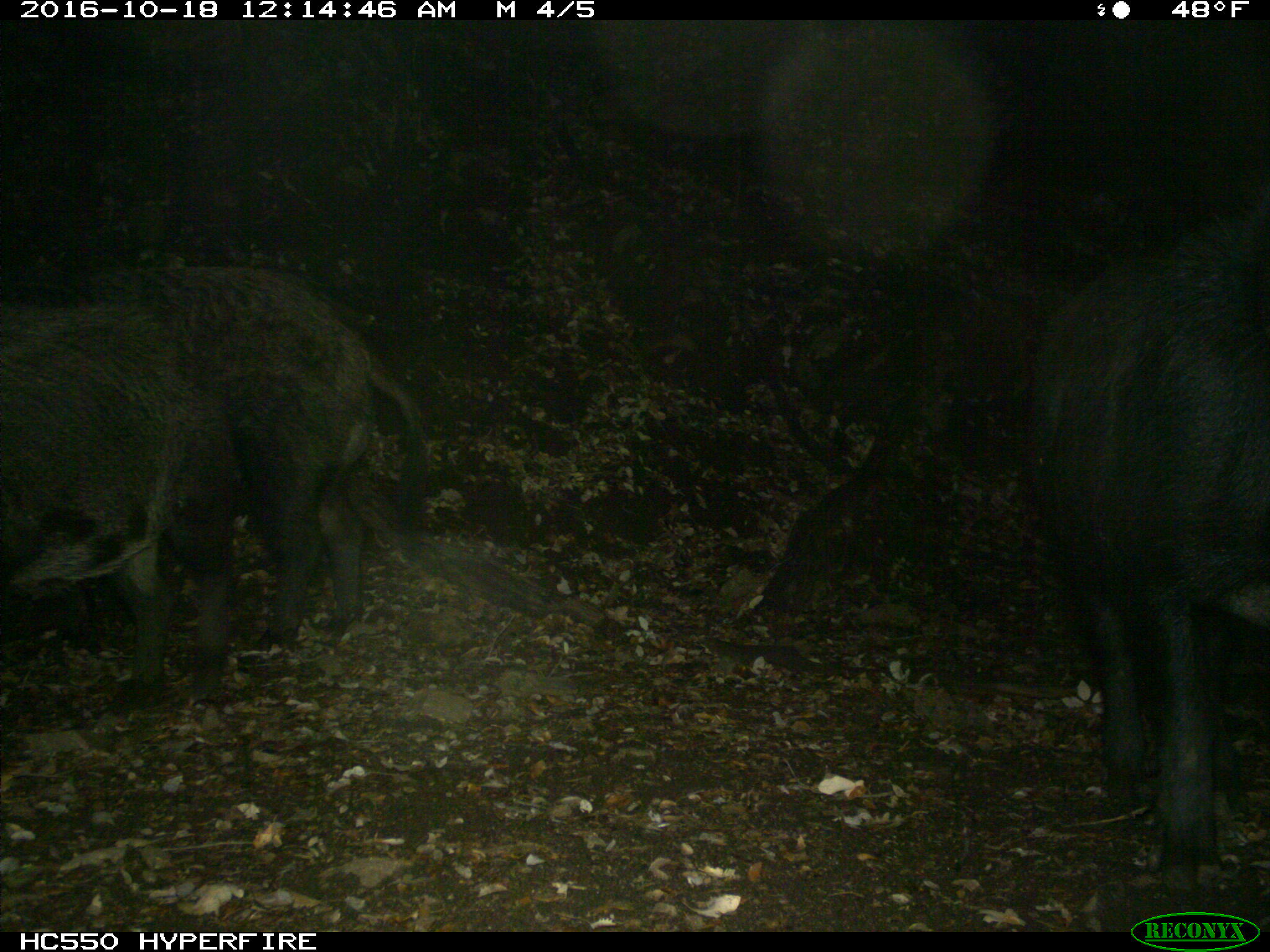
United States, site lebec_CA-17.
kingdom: Animalia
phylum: Chordata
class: Mammalia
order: Artiodactyla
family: Suidae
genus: Sus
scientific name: Sus scrofa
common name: wild boar